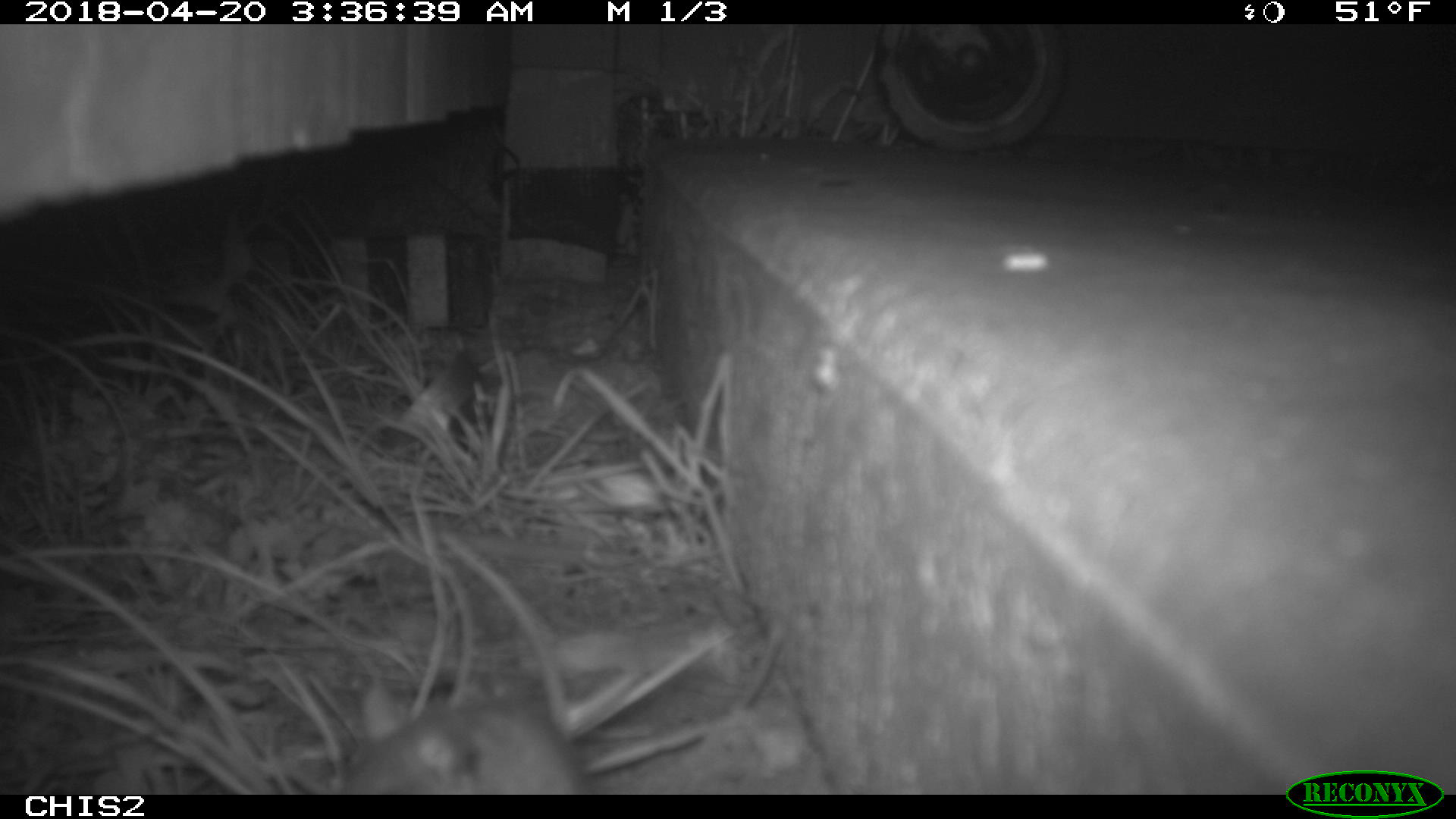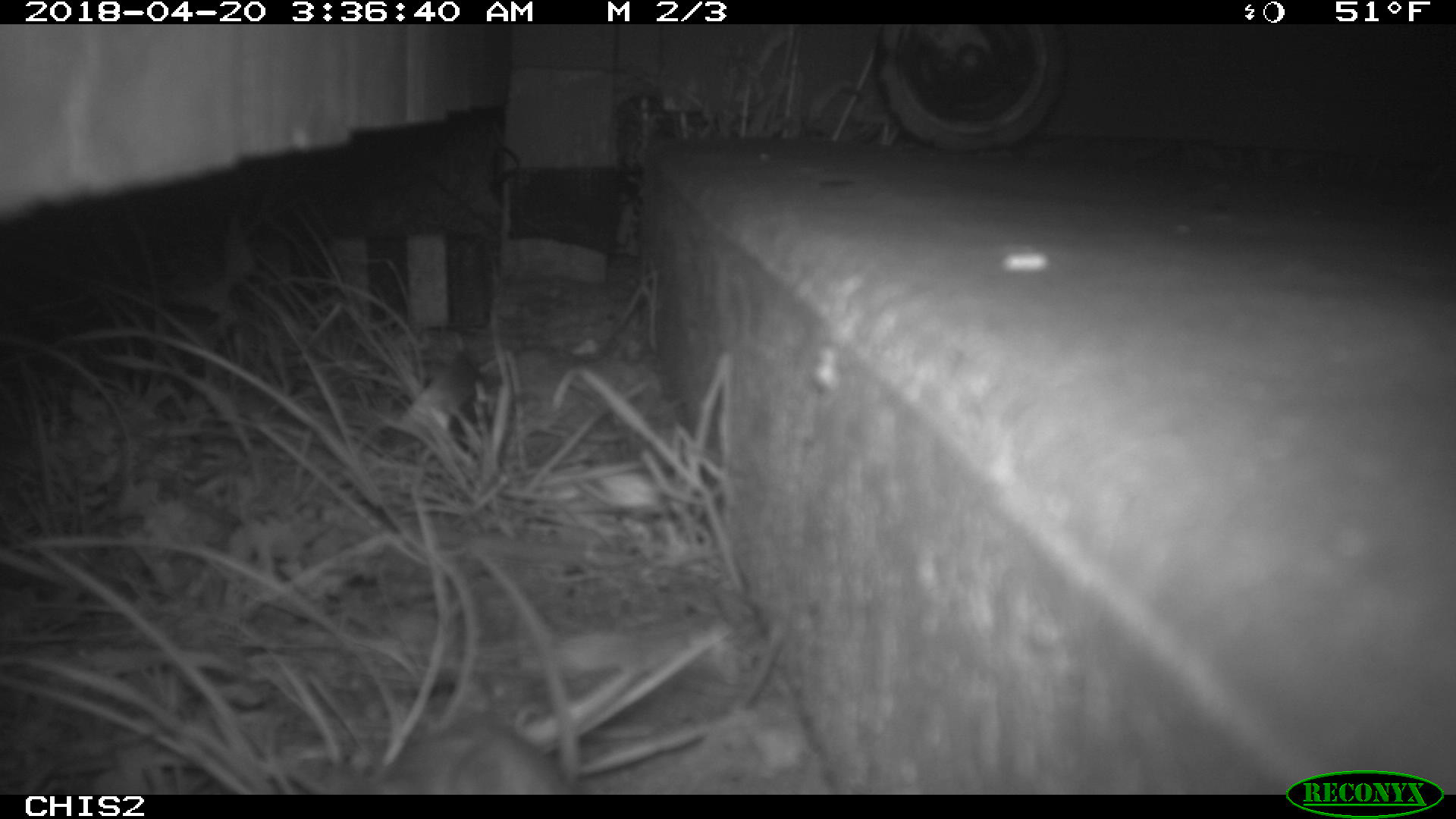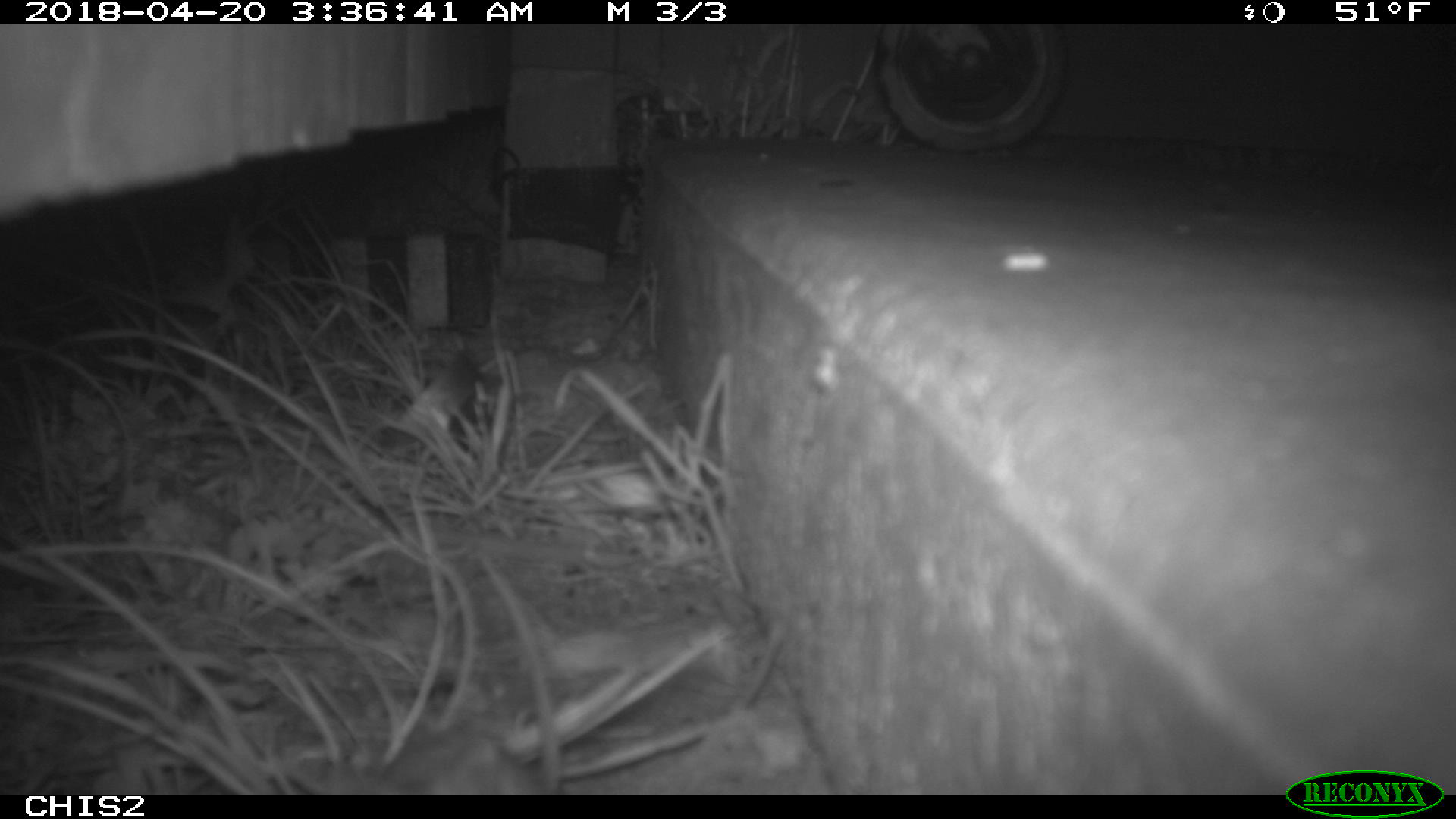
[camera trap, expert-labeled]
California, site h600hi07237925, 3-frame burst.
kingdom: Animalia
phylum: Chordata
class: Mammalia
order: Rodentia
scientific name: Rodentia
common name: rodent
Rodent (Rodentia).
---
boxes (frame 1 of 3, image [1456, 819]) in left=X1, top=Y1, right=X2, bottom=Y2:
rodent: left=338, top=682, right=592, bottom=794